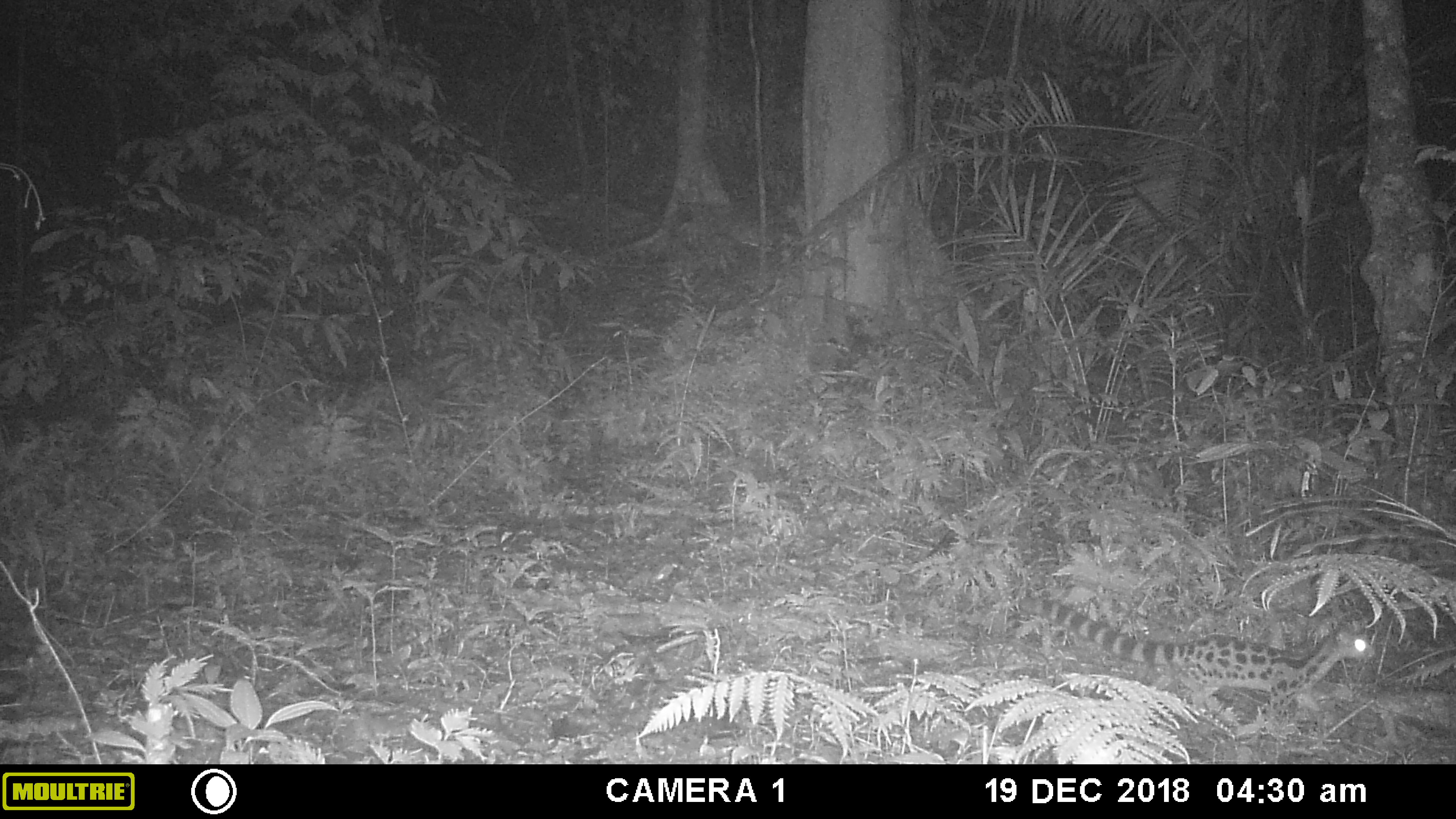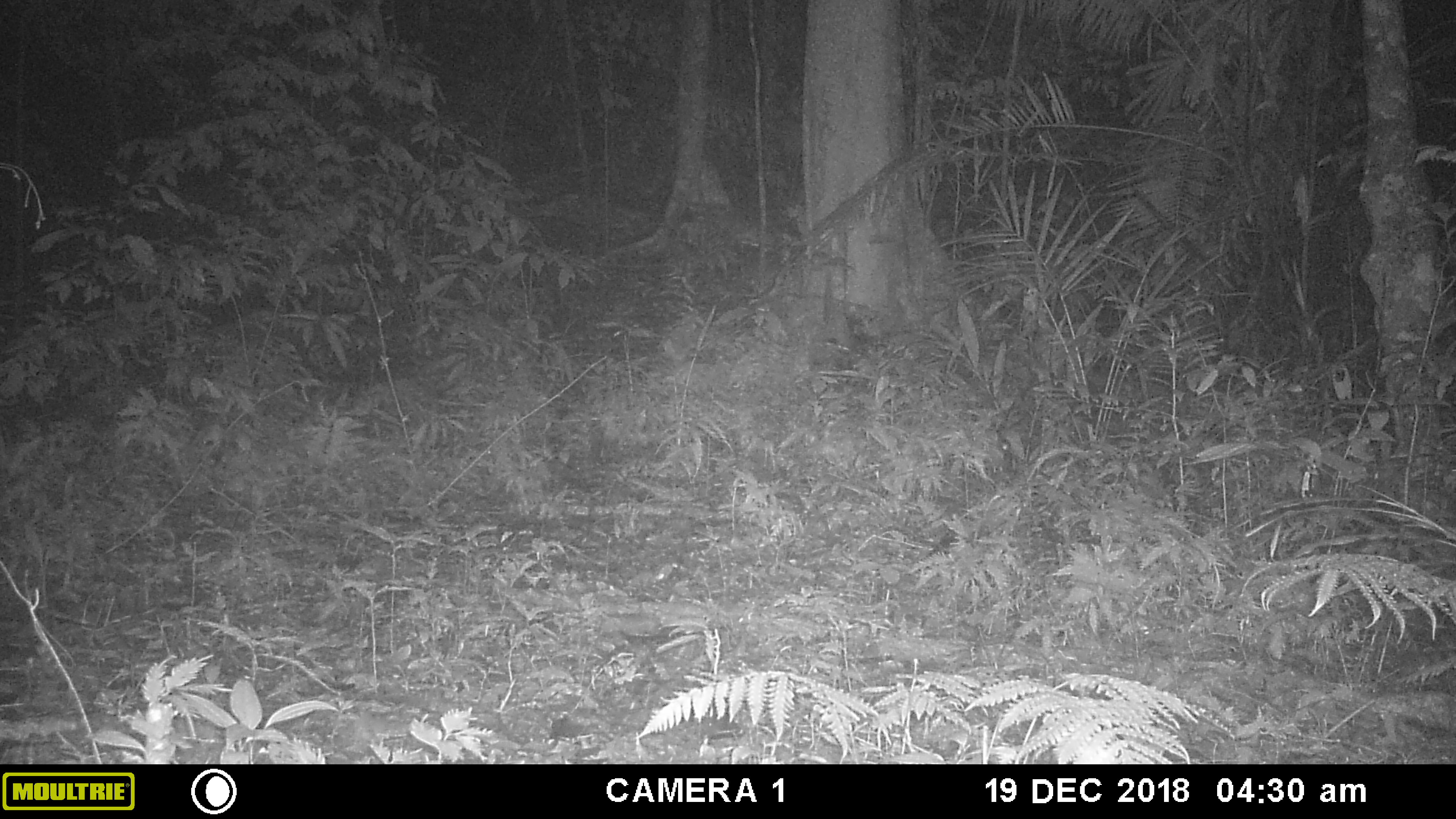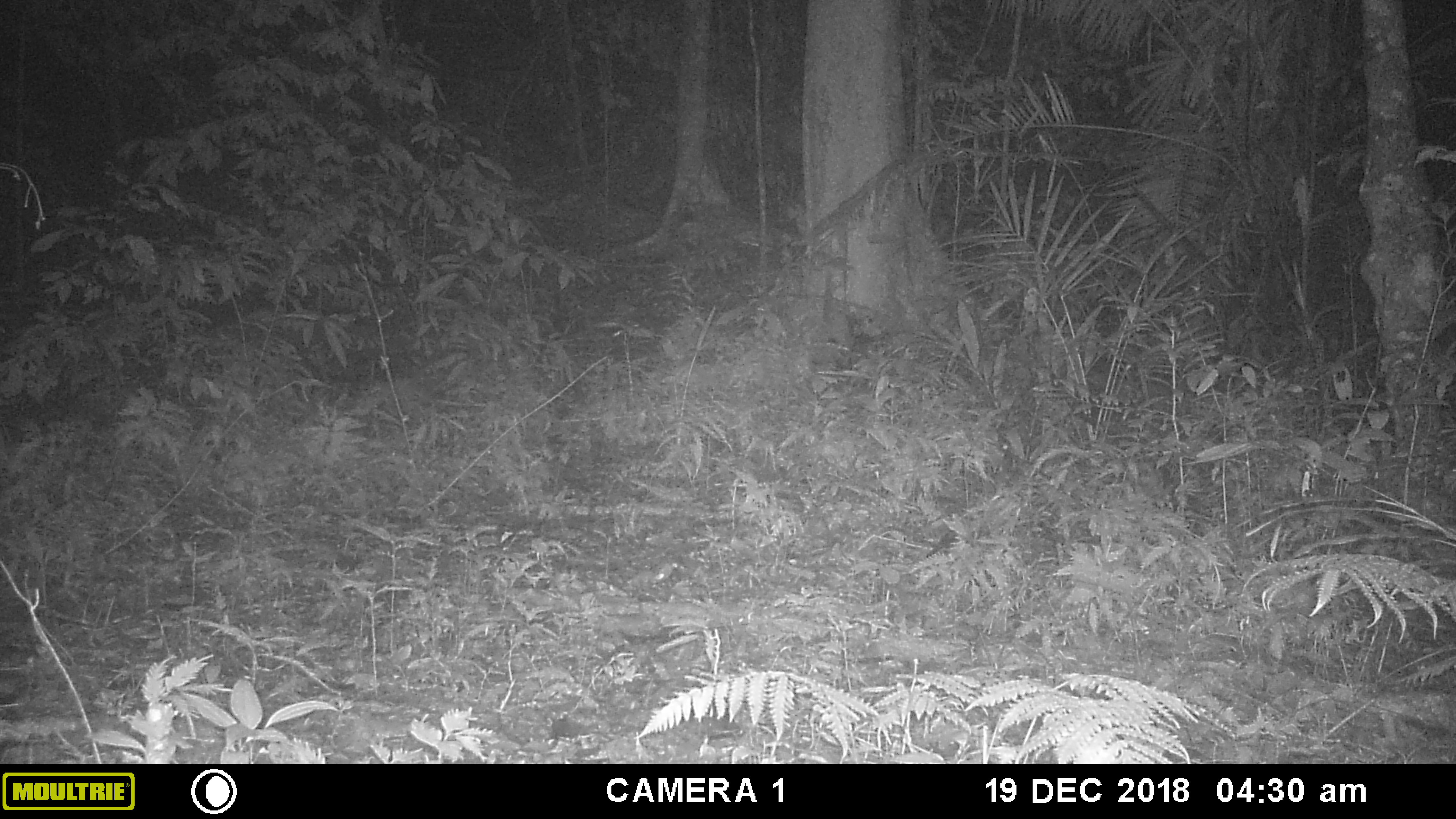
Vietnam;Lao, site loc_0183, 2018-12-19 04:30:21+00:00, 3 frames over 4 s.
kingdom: Animalia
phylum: Chordata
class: Mammalia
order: Carnivora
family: Prionodontidae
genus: Prionodon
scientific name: Prionodon pardicolor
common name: spotted linsang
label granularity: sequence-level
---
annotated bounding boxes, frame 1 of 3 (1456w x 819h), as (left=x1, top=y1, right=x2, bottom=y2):
spotted linsang: (left=1018, top=594, right=1378, bottom=723)